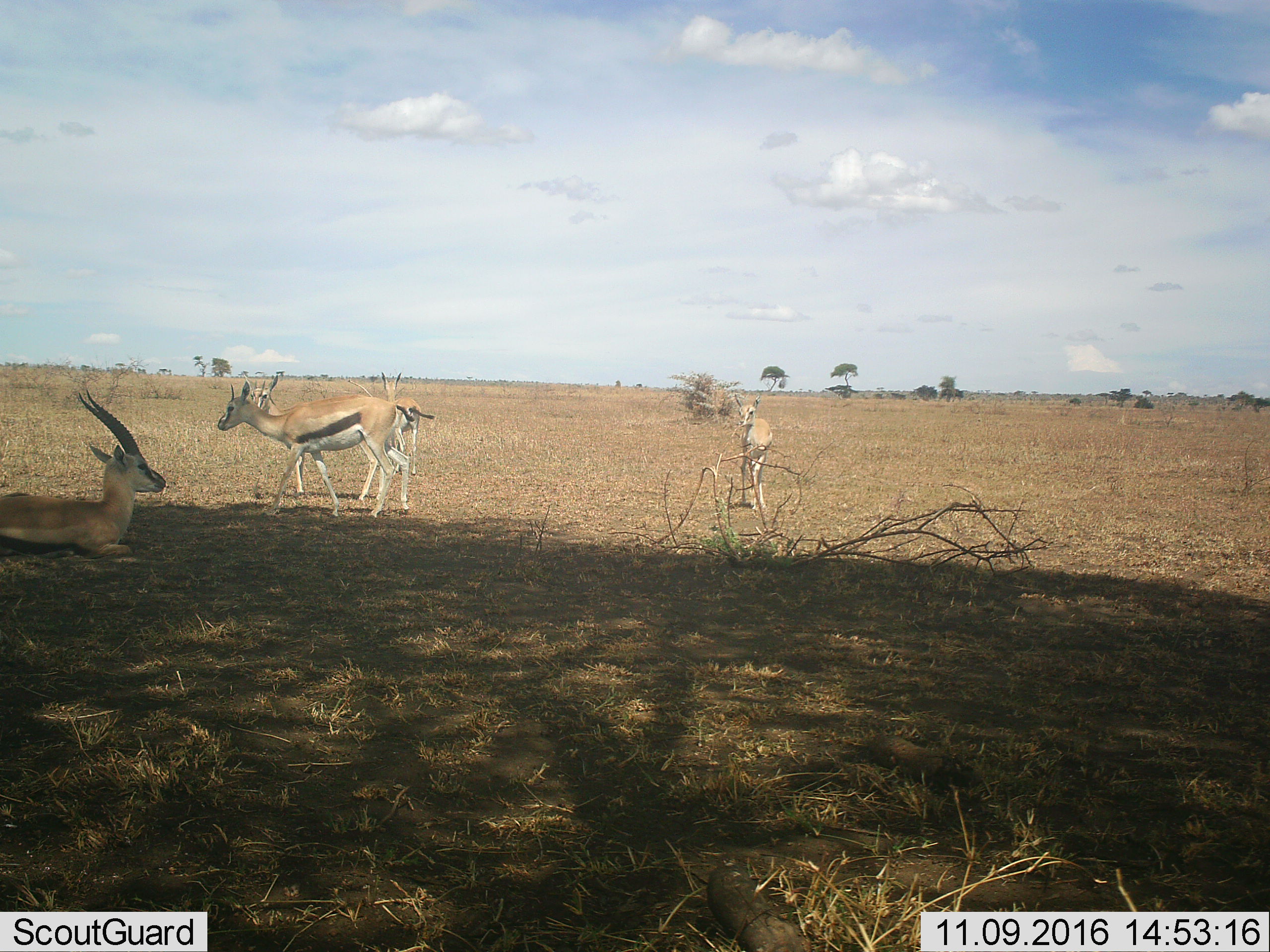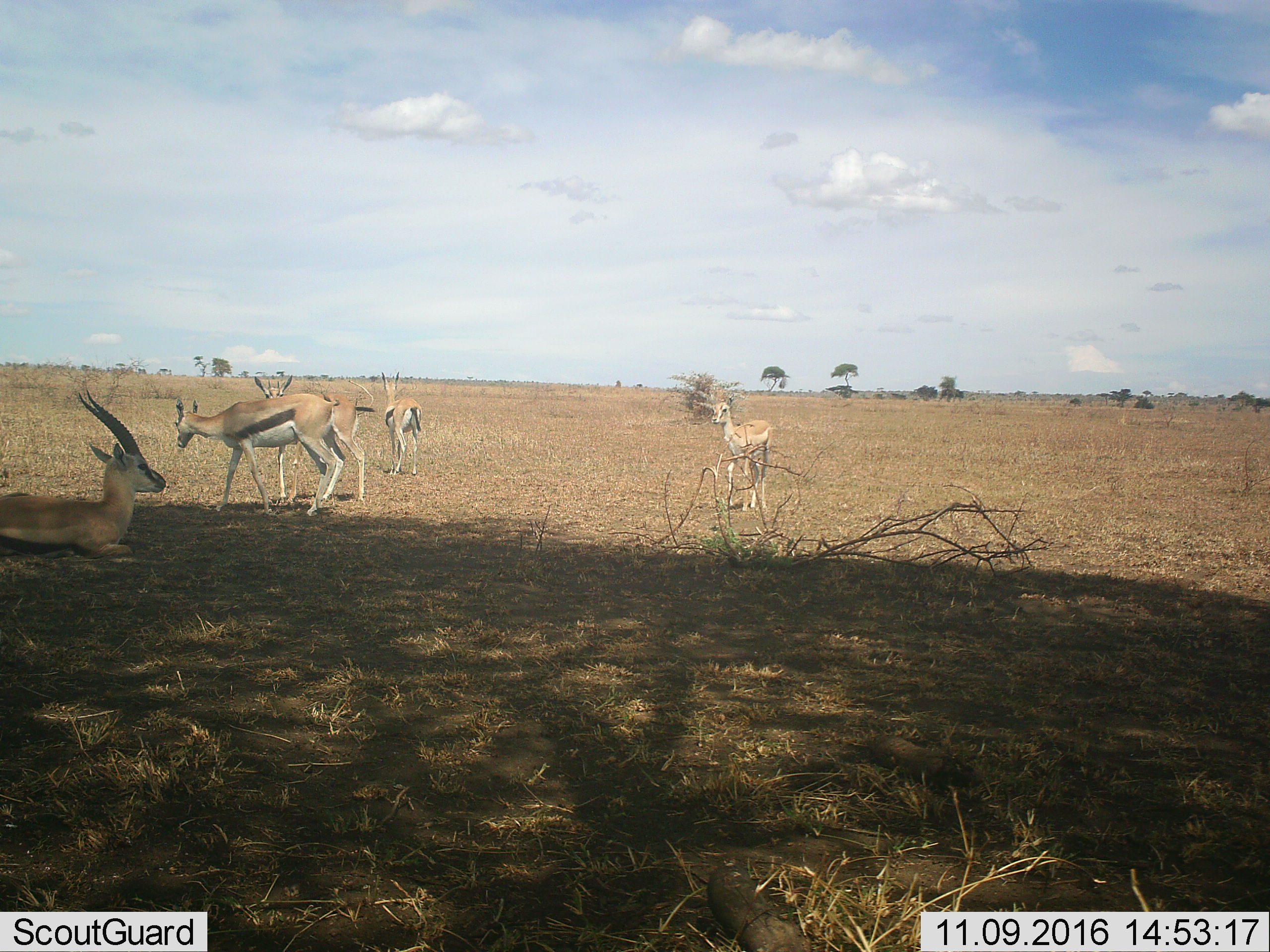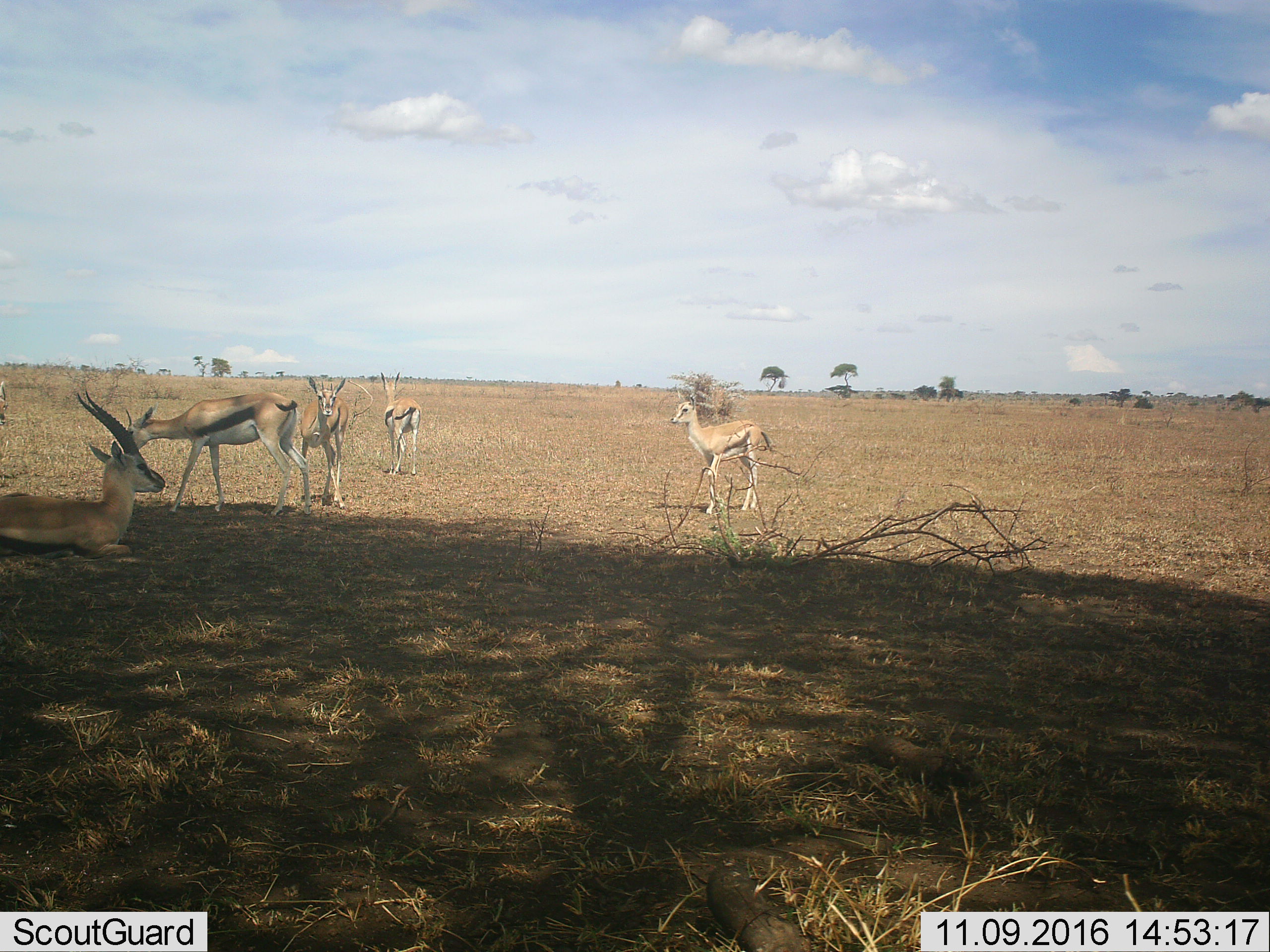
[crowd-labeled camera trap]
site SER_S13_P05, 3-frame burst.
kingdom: Animalia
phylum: Chordata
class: Mammalia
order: Artiodactyla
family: Bovidae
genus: Eudorcas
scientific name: Eudorcas thomsonii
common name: thomson's gazelle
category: gazellethomsons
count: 5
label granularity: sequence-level